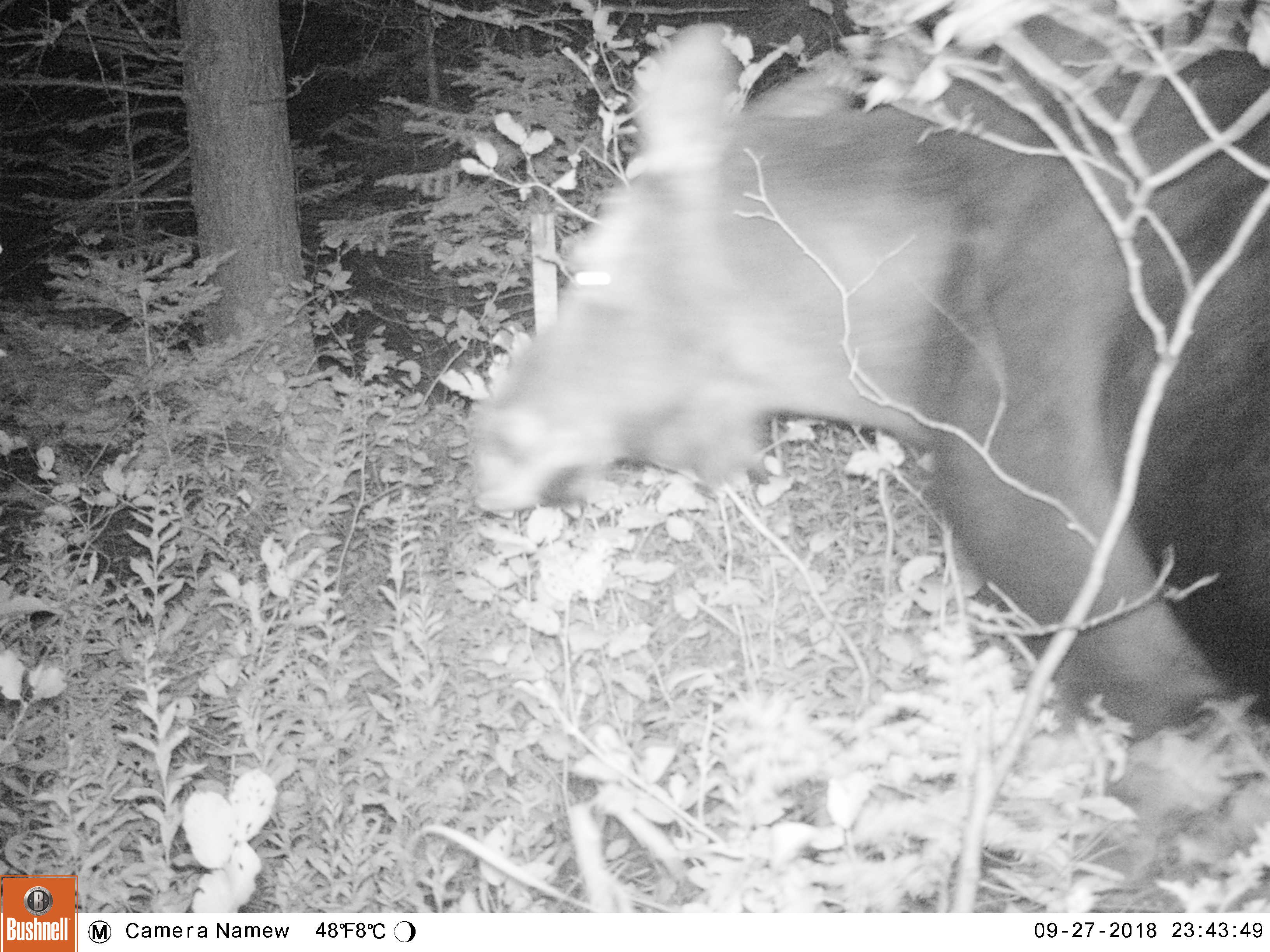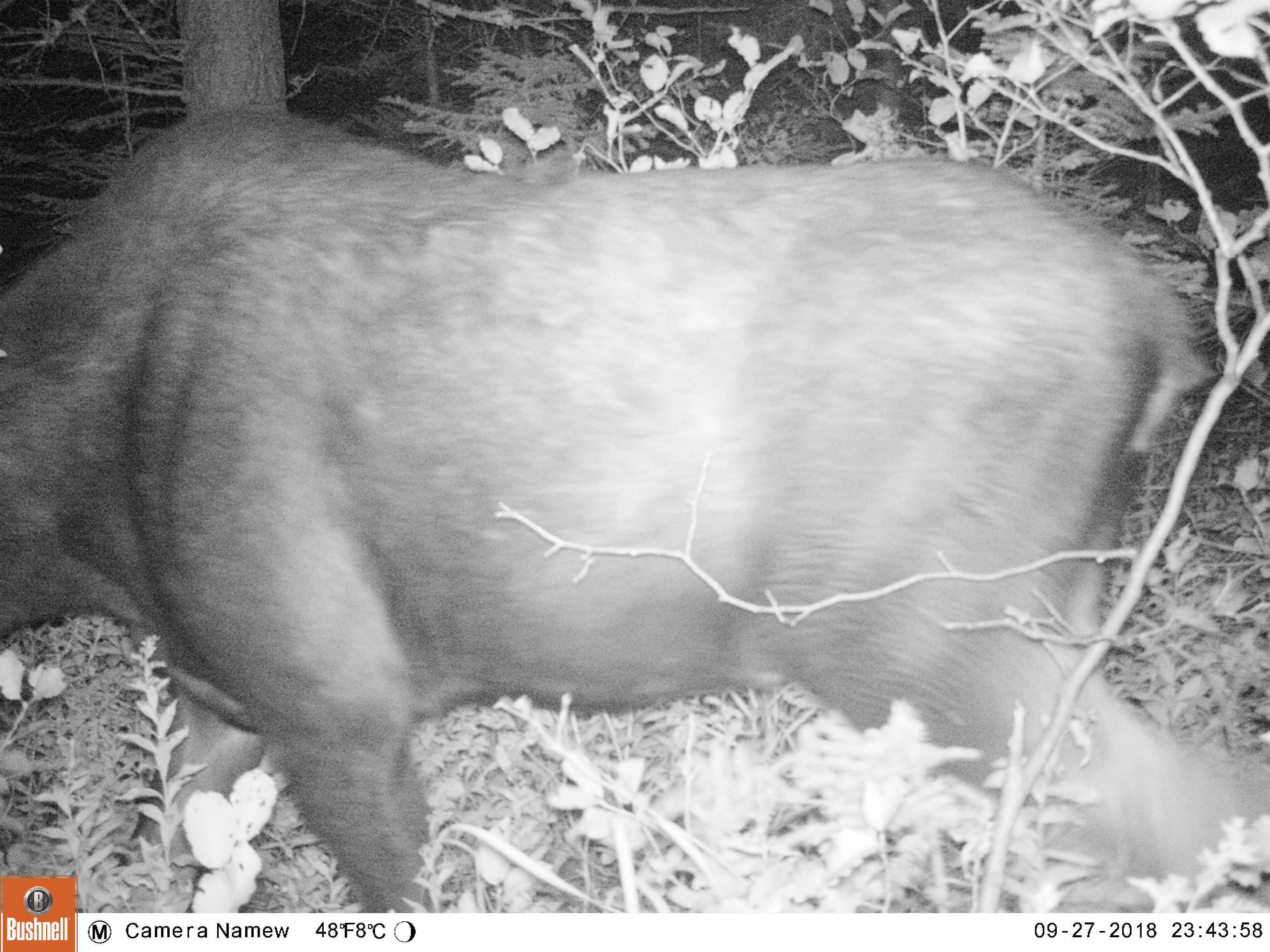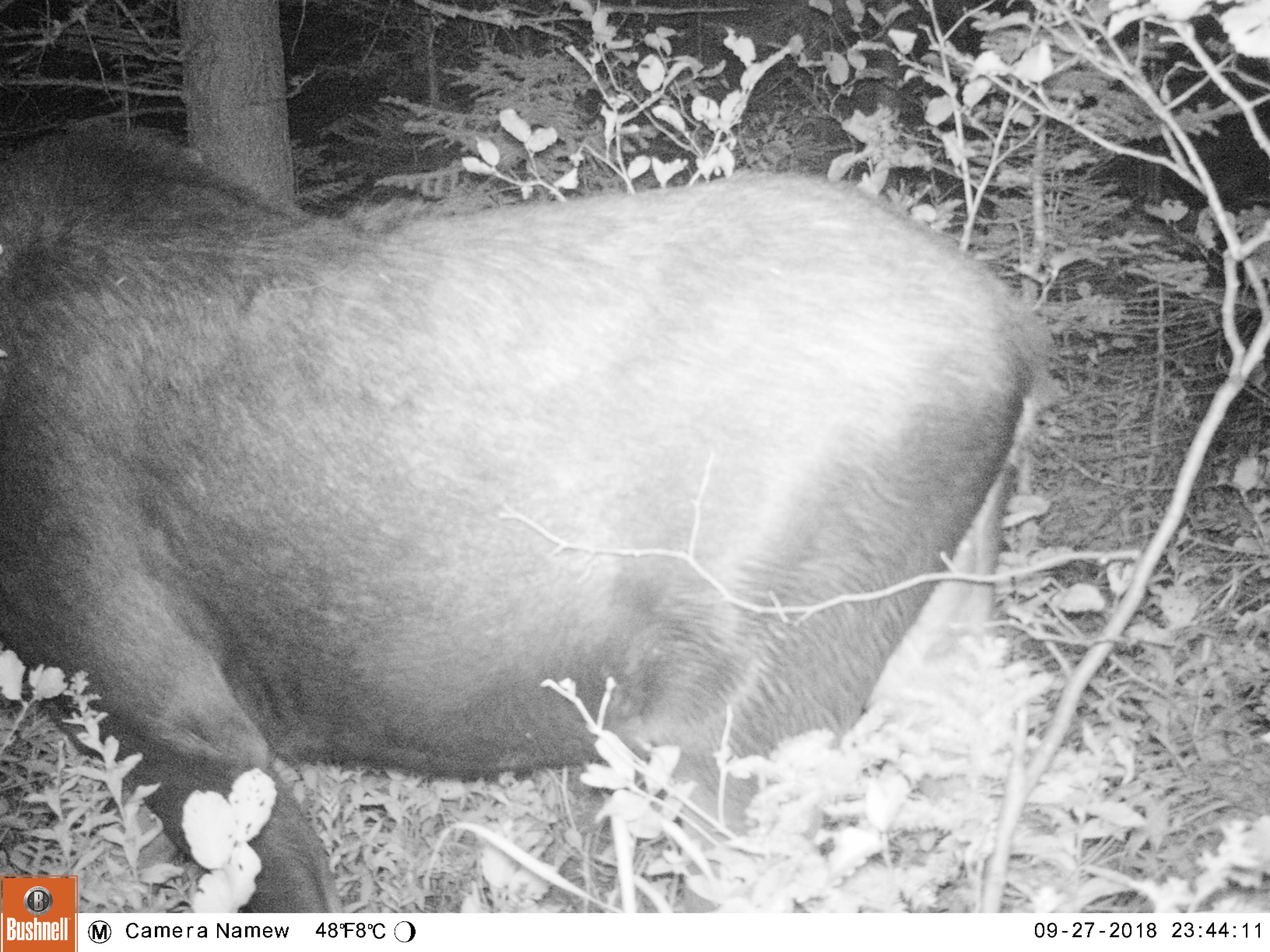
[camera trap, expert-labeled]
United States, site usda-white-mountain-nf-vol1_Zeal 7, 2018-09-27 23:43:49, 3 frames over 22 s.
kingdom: Animalia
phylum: Chordata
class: Mammalia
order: Artiodactyla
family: Cervidae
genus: Alces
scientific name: Alces alces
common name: moose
Moose (Alces alces).